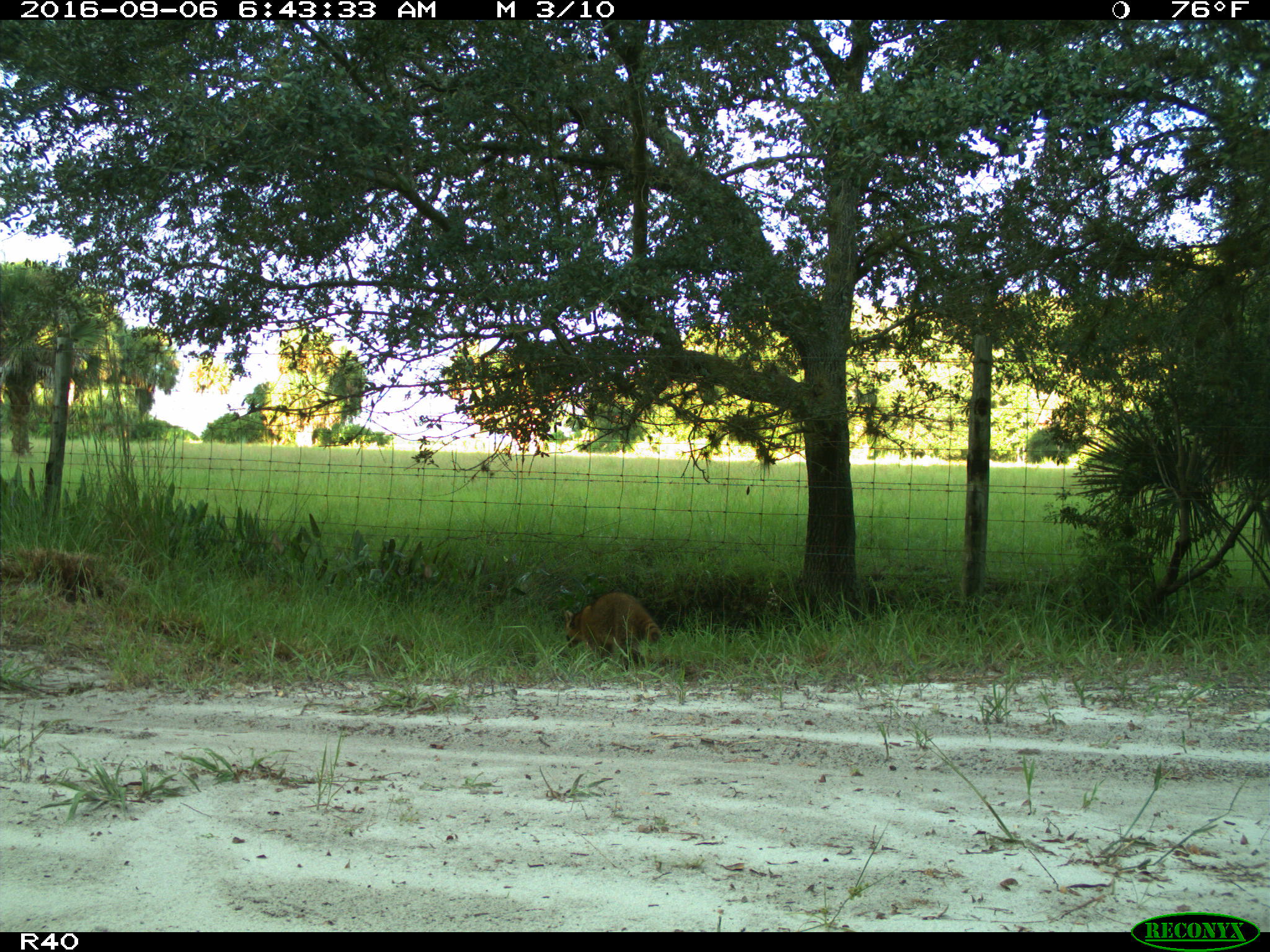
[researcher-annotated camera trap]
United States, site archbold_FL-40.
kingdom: Animalia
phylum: Chordata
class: Mammalia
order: Carnivora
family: Procyonidae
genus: Procyon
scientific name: Procyon lotor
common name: common raccoon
Procyon lotor (common raccoon).